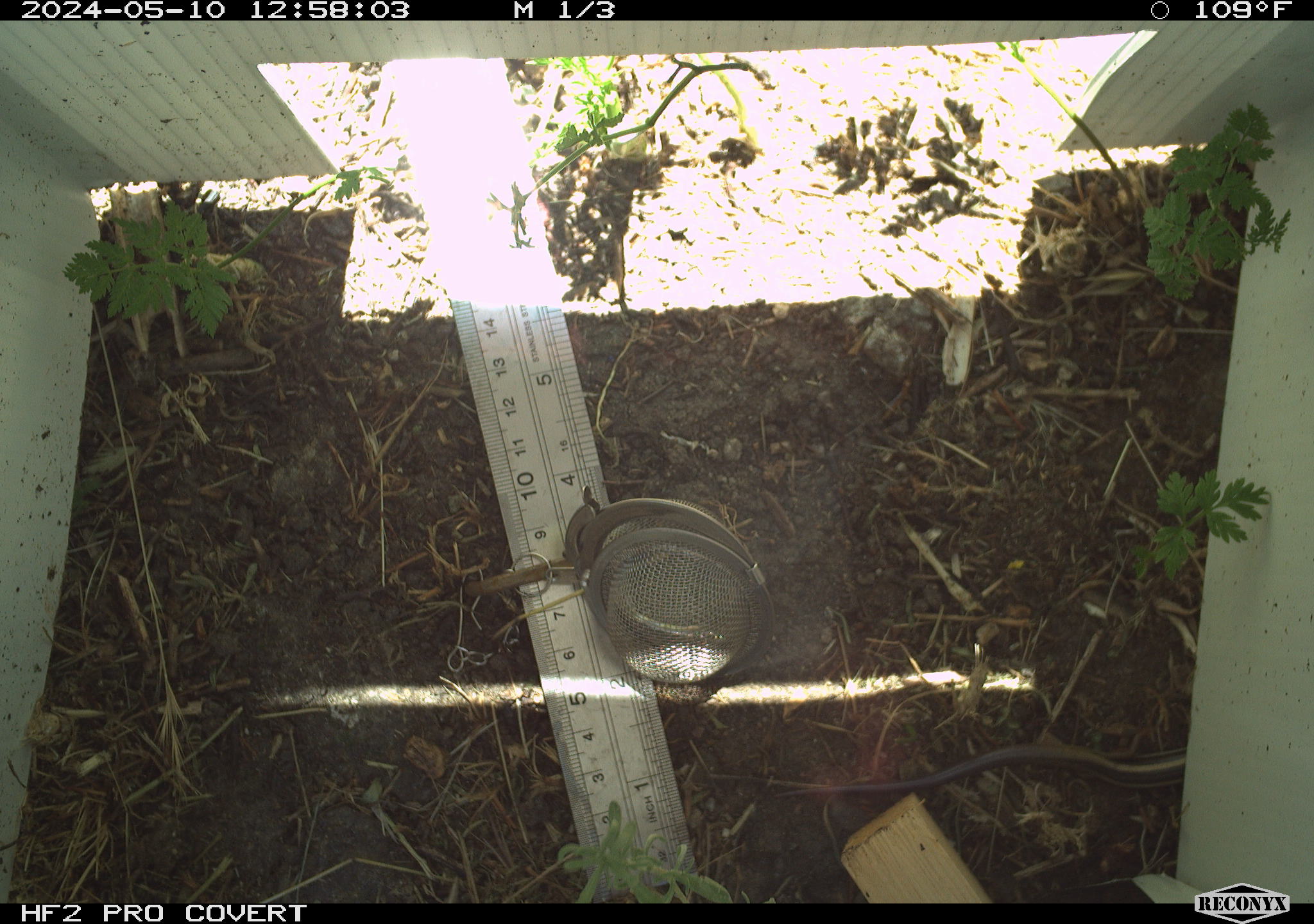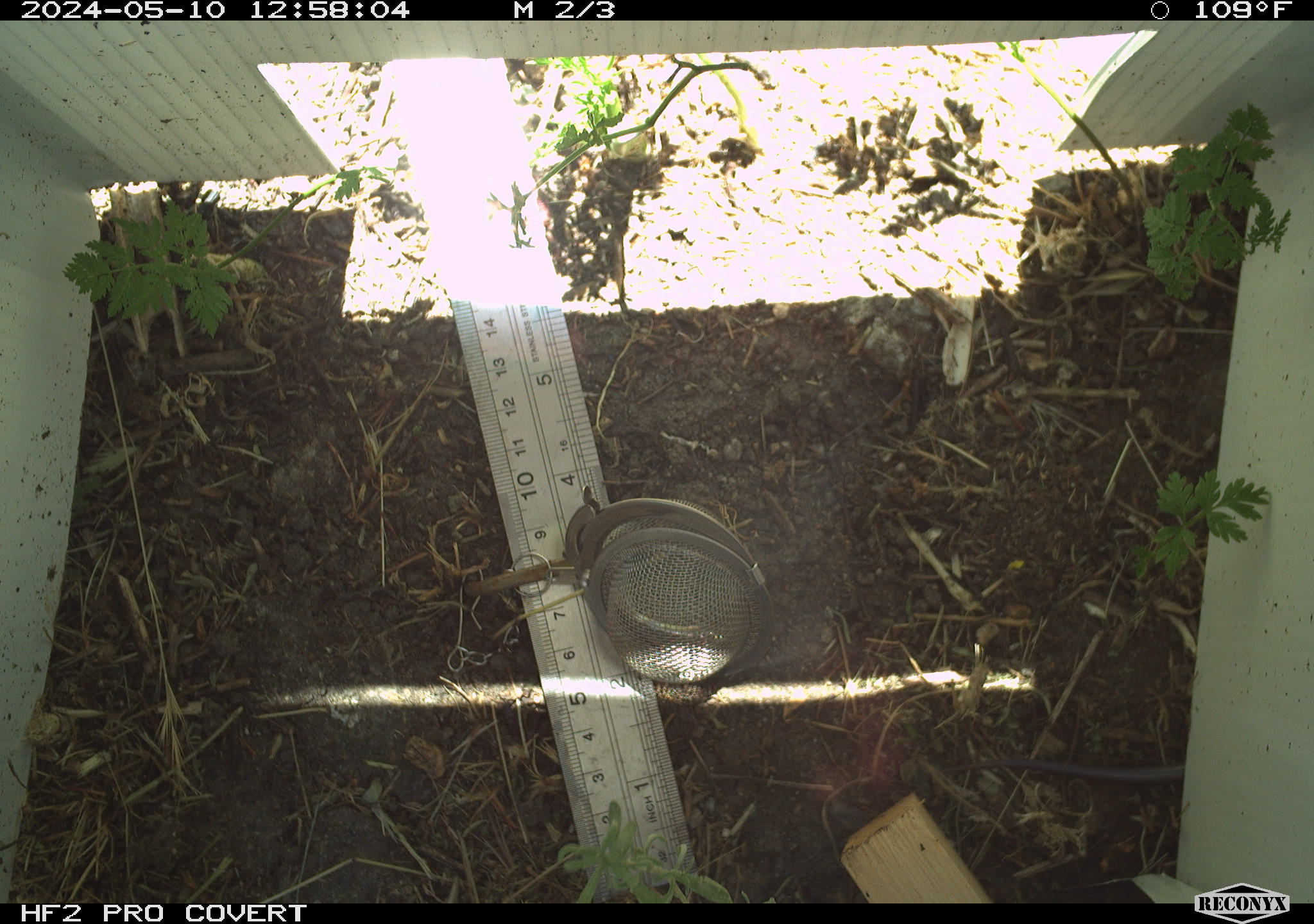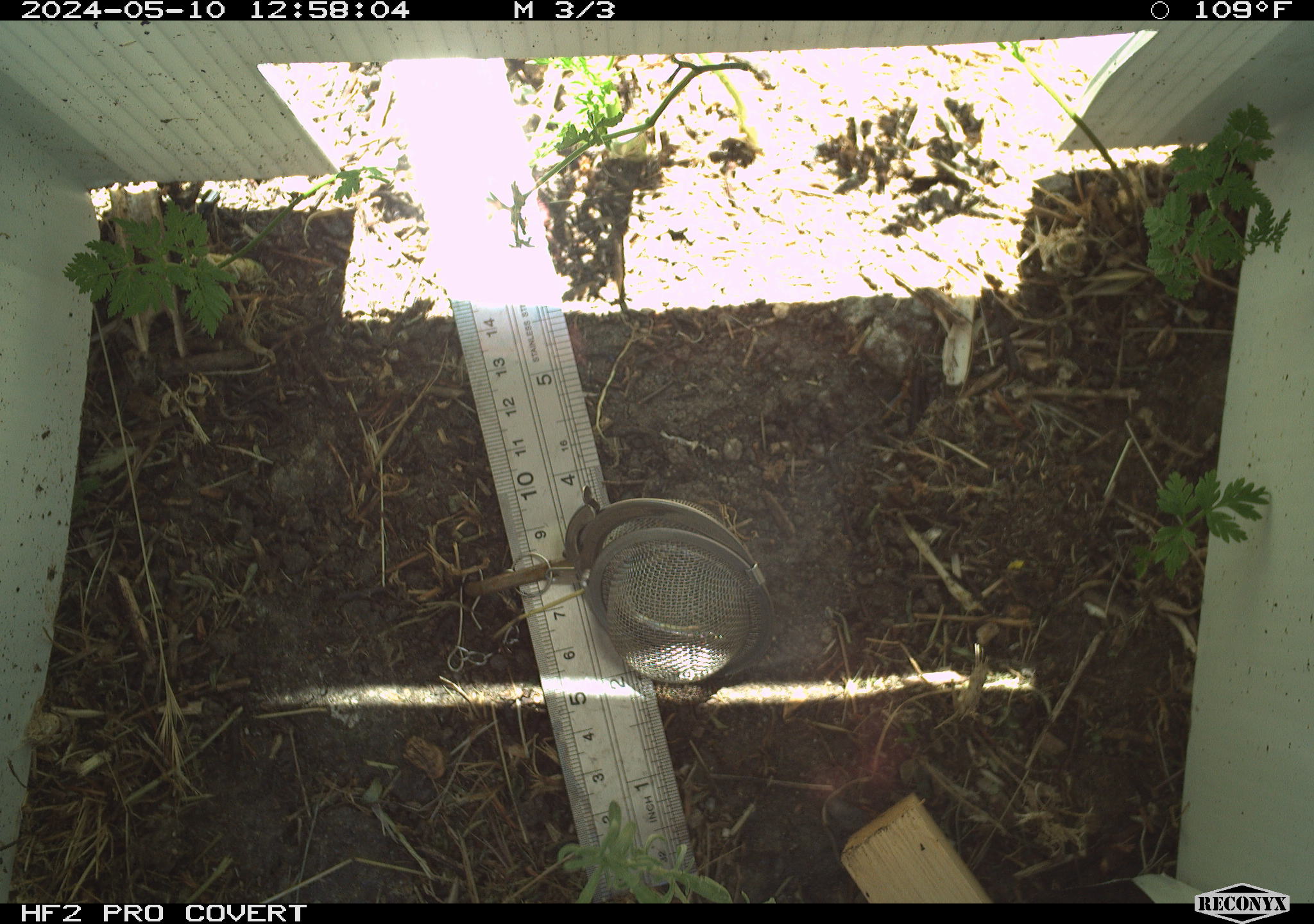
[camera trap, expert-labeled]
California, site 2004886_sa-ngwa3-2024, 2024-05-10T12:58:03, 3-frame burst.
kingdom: Animalia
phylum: Chordata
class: Reptilia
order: Squamata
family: Scincidae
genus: Plestiodon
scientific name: Plestiodon skiltonianus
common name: western skink